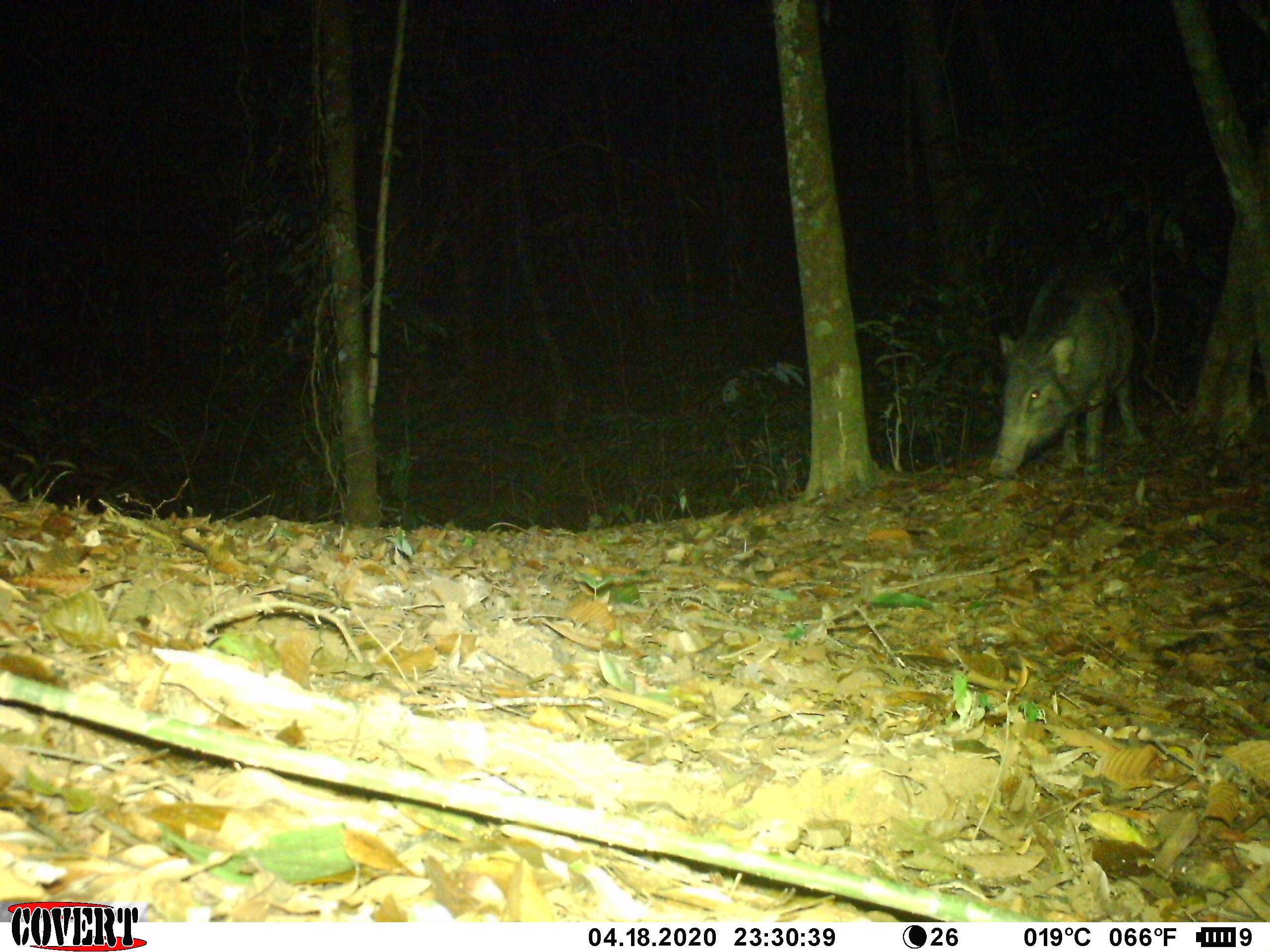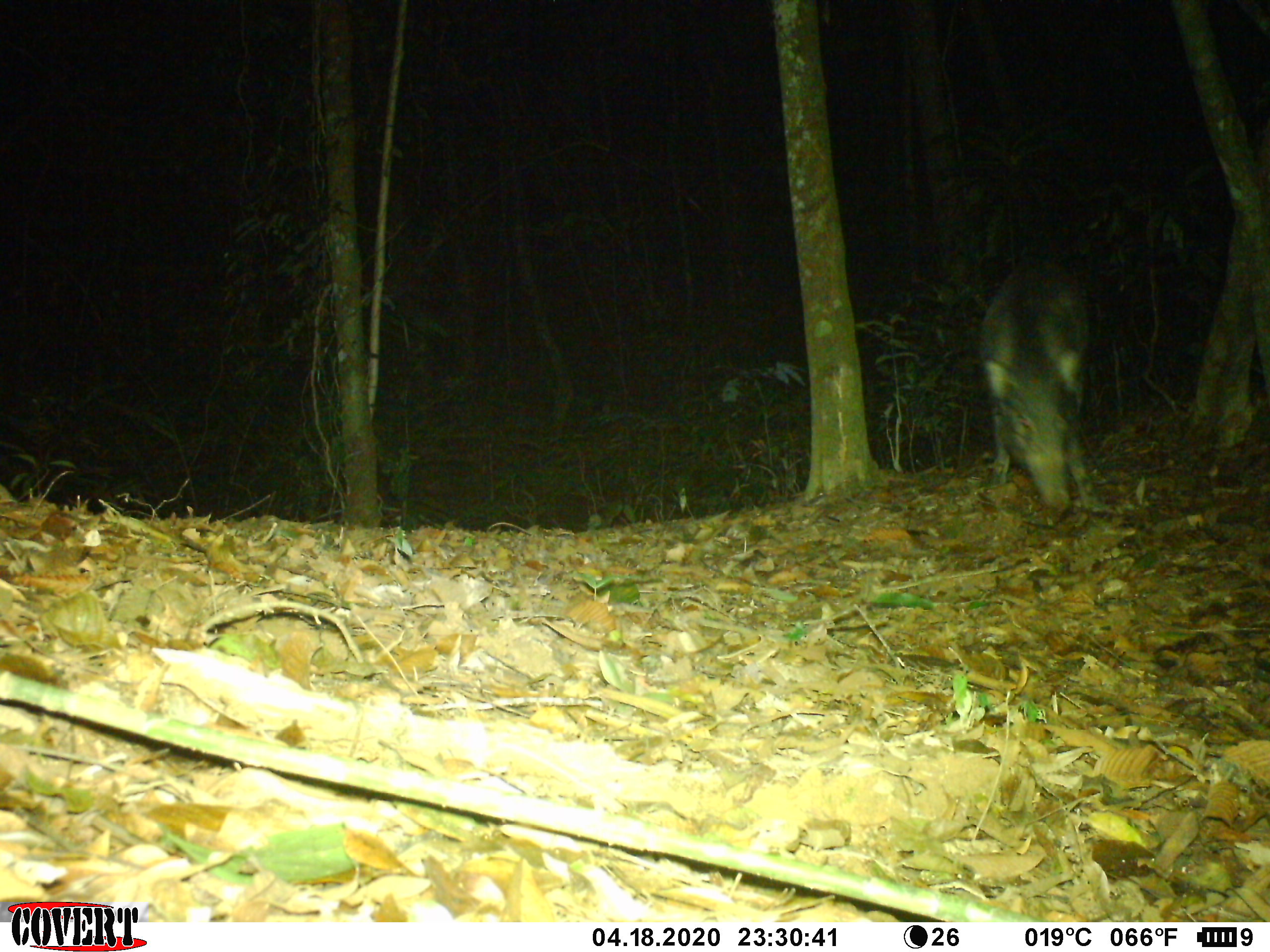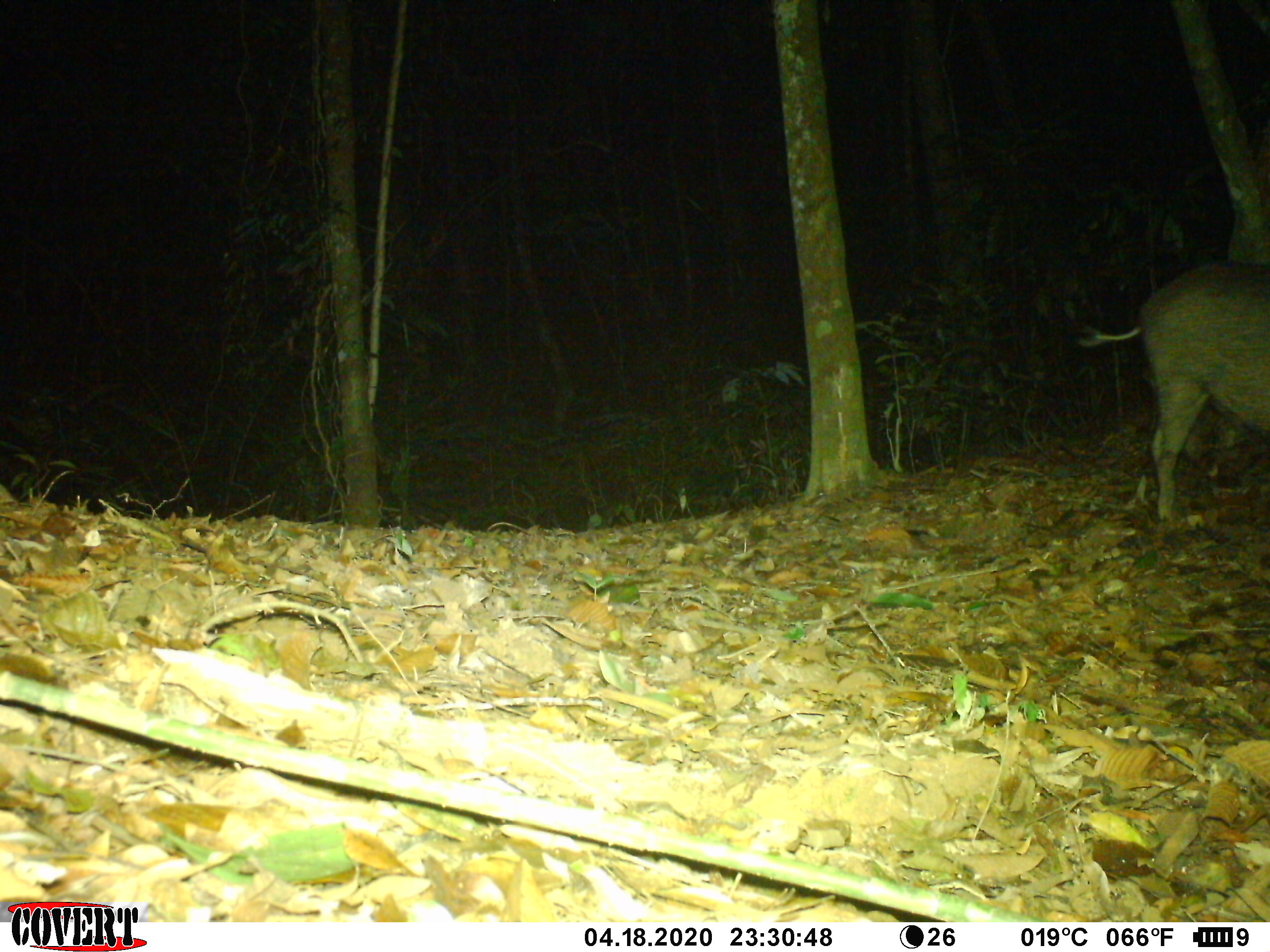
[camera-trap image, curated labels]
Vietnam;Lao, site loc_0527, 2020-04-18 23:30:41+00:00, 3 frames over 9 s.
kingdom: Animalia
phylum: Chordata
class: Mammalia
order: Artiodactyla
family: Suidae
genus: Sus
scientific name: Sus scrofa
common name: eurasian wild pig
Eurasian wild pig (Sus scrofa). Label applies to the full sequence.